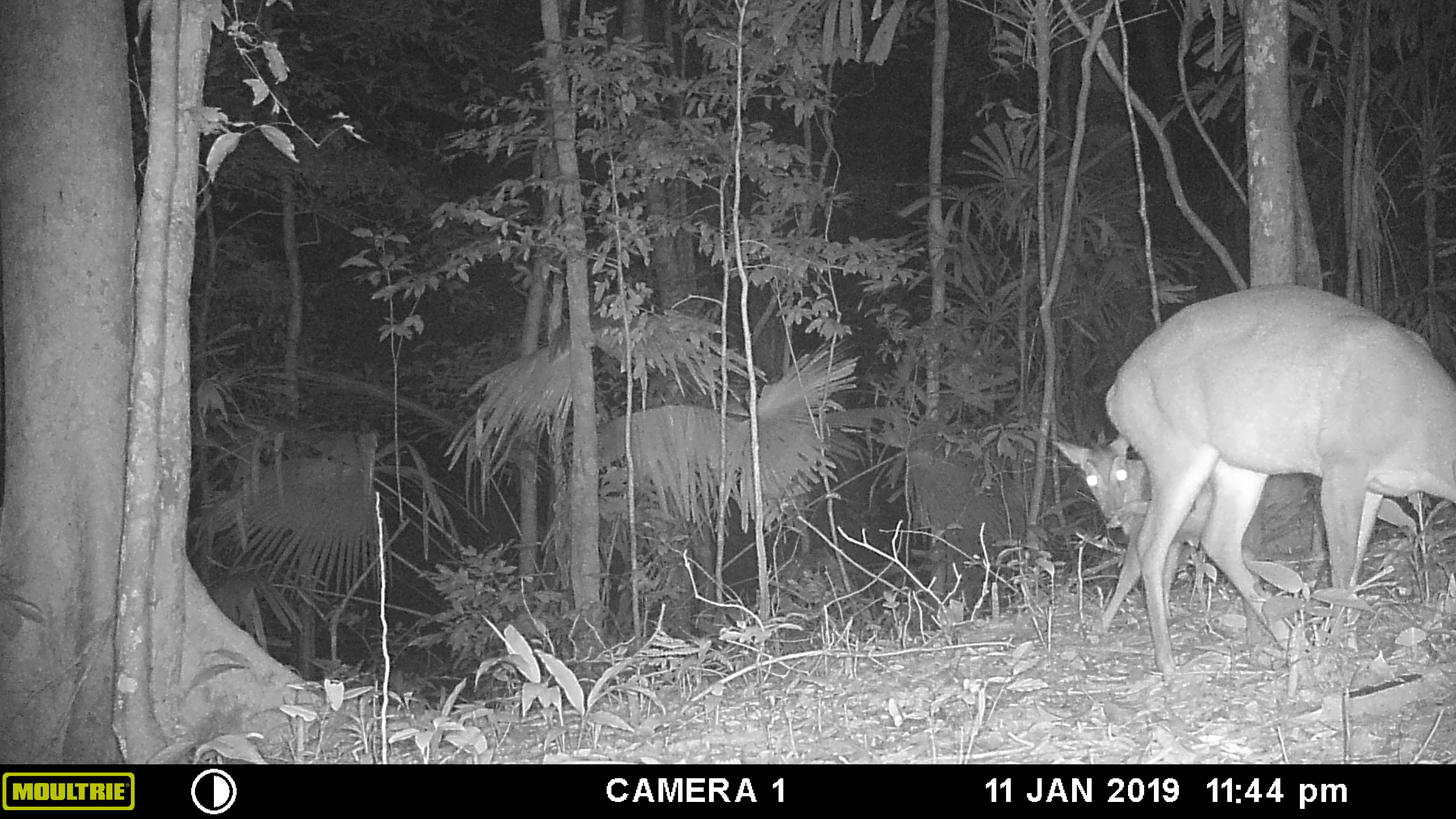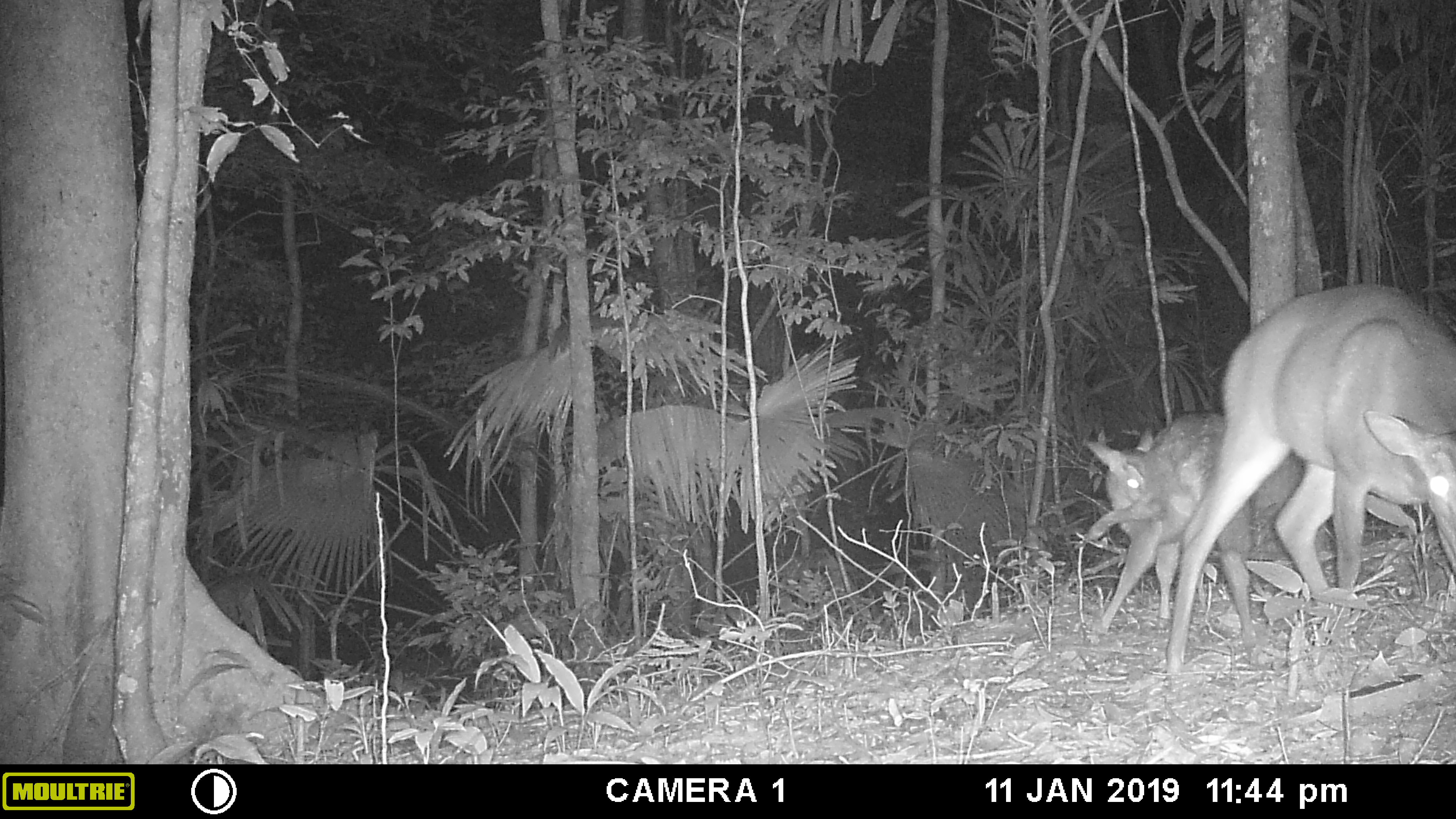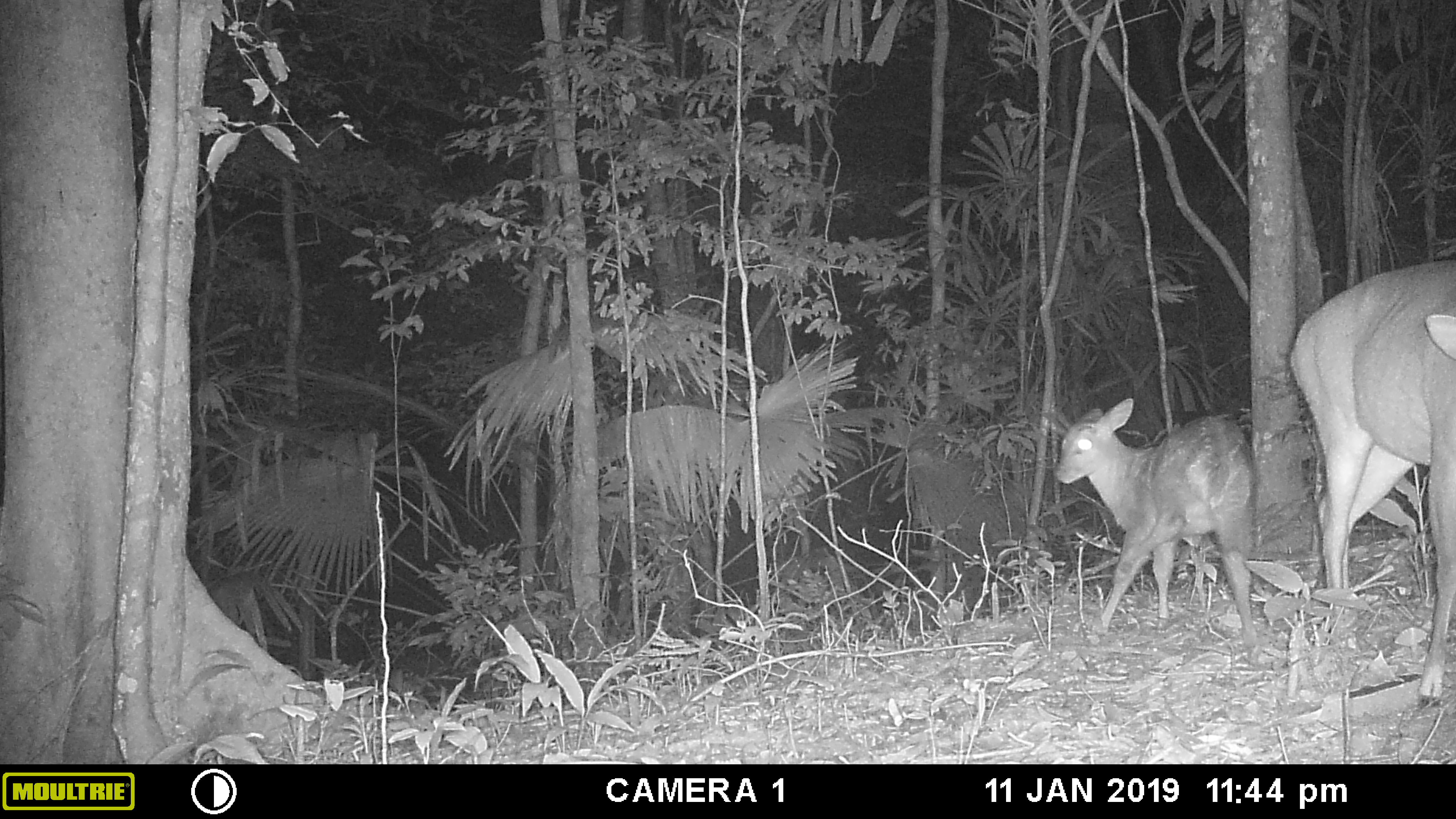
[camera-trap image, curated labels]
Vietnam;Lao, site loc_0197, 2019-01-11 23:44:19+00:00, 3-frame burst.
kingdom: Animalia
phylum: Chordata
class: Mammalia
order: Artiodactyla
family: Cervidae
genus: Muntiacus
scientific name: Muntiacus vuquangensis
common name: large-antlered muntjac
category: large antlered muntjac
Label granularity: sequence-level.